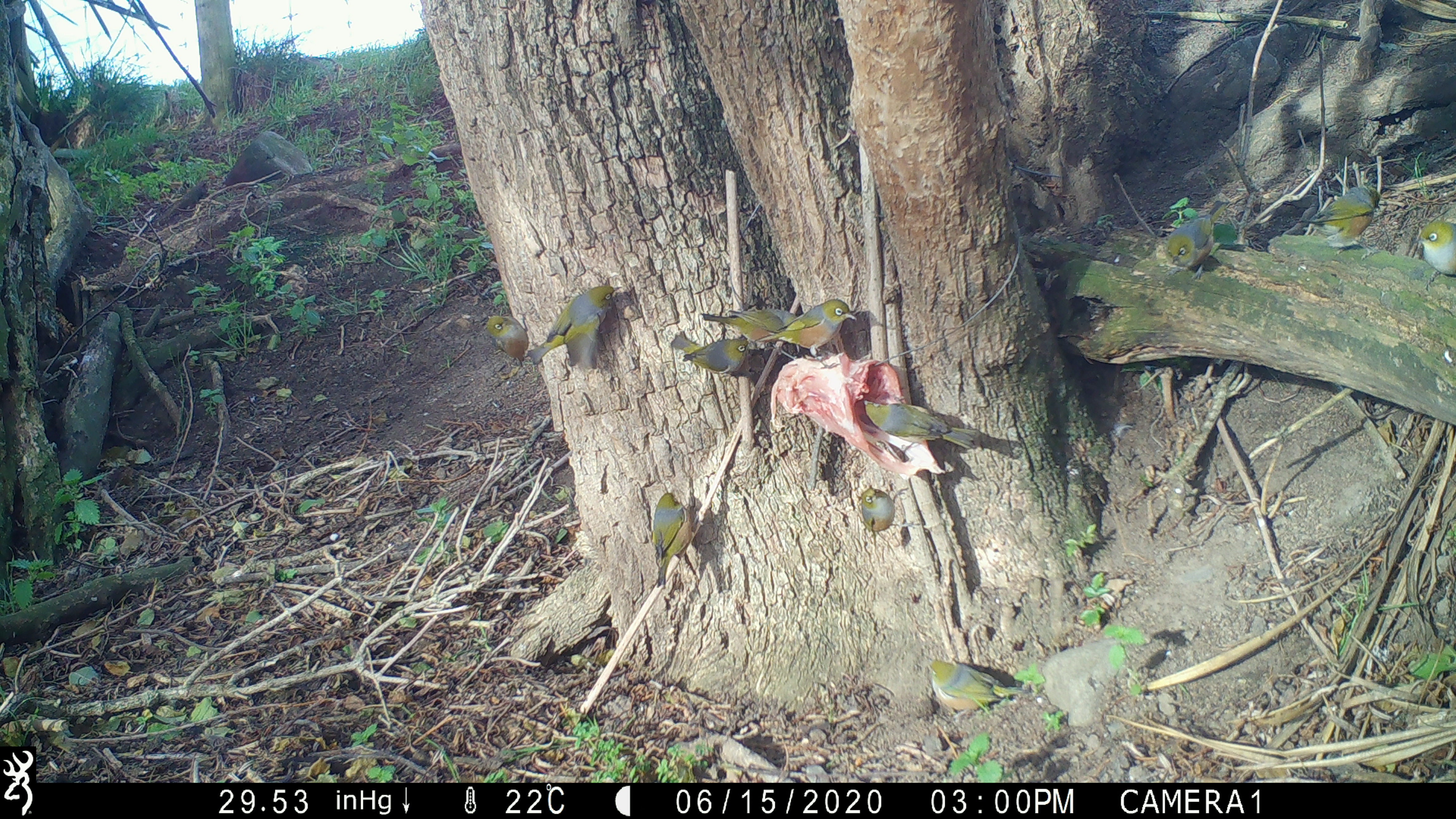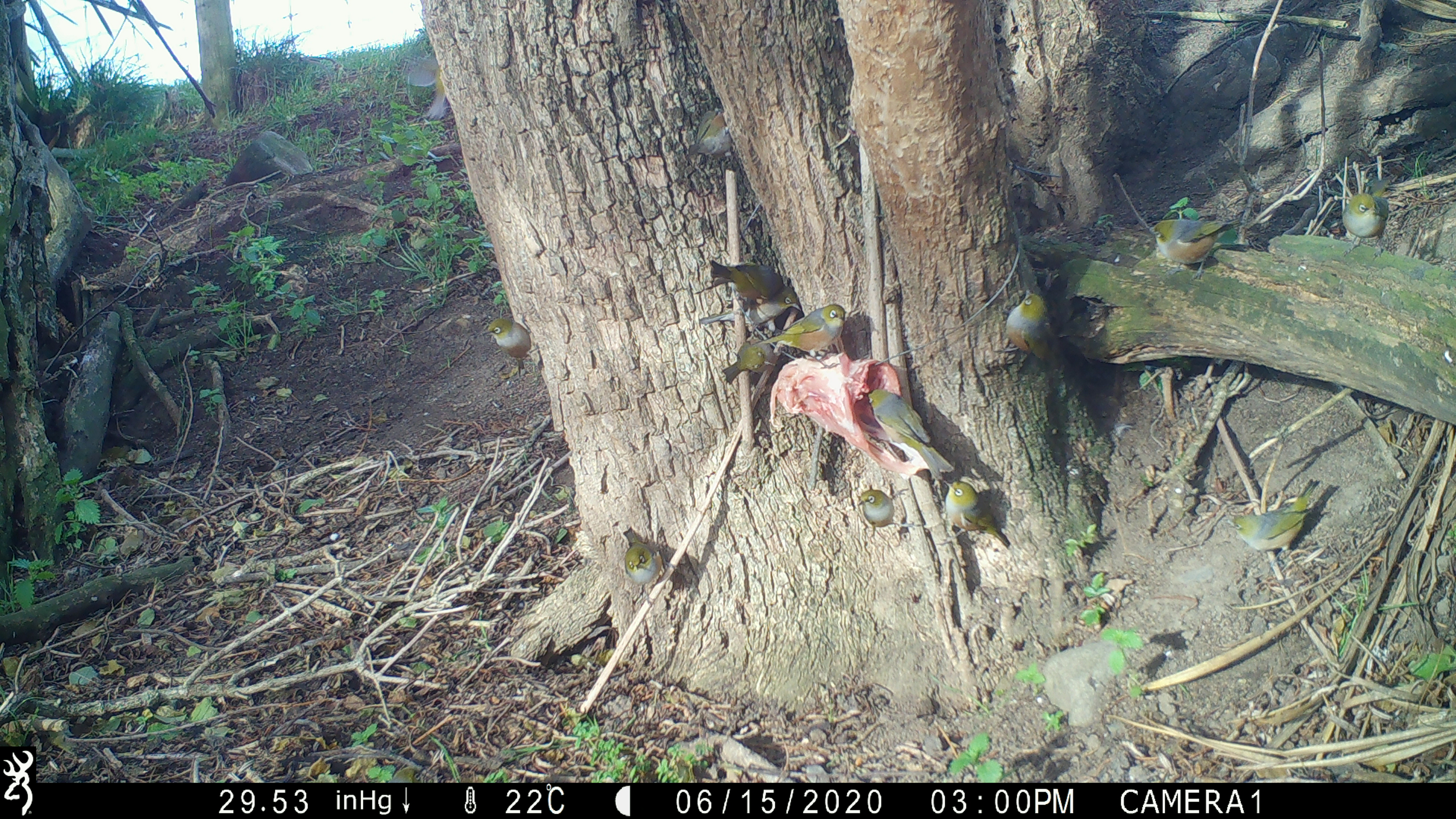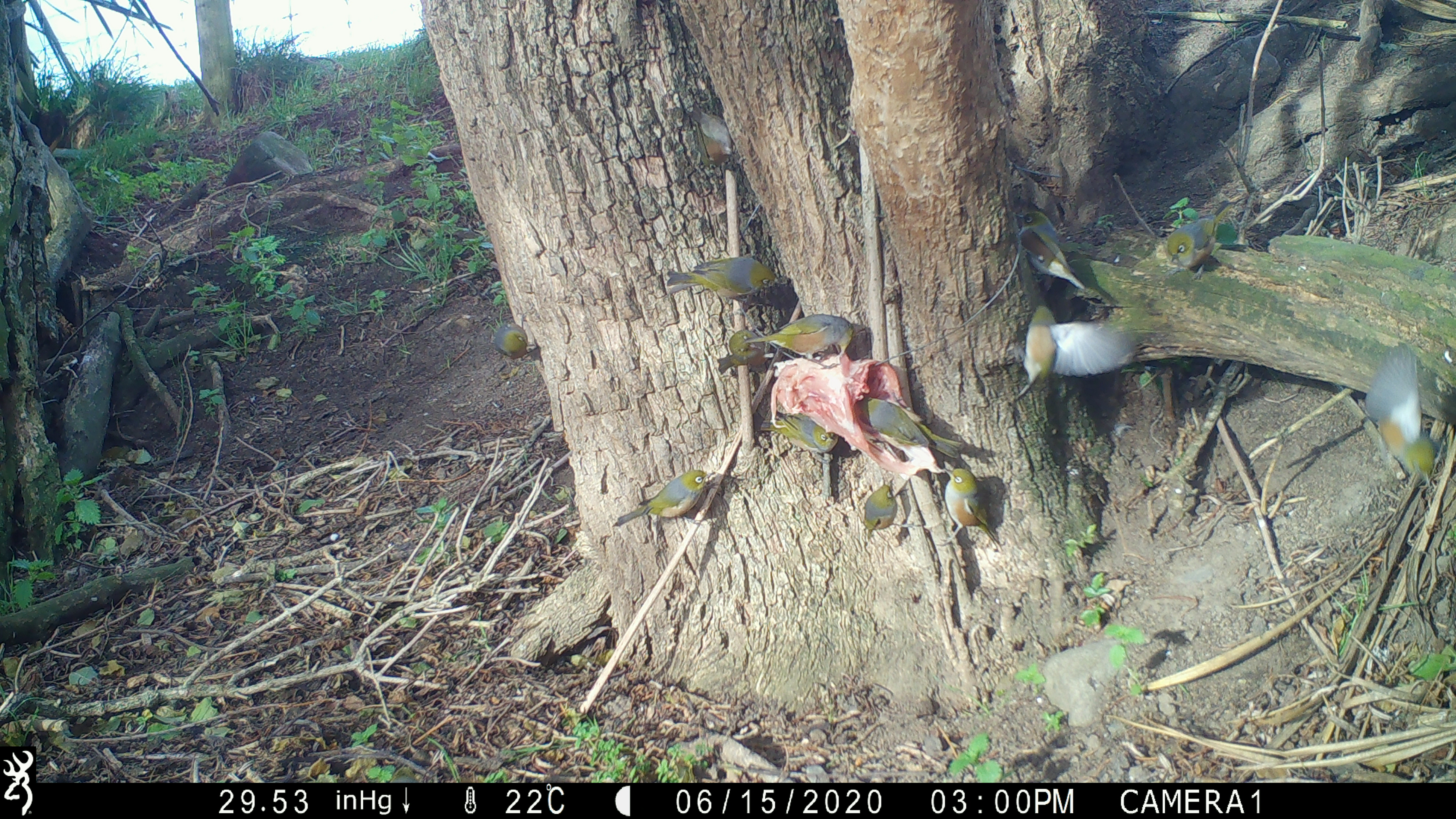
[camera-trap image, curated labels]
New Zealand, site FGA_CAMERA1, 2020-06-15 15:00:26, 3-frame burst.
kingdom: Animalia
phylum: Chordata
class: Aves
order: Passeriformes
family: Zosteropidae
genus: Zosterops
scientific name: Zosterops lateralis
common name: silvereye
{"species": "silvereye (Zosterops lateralis)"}